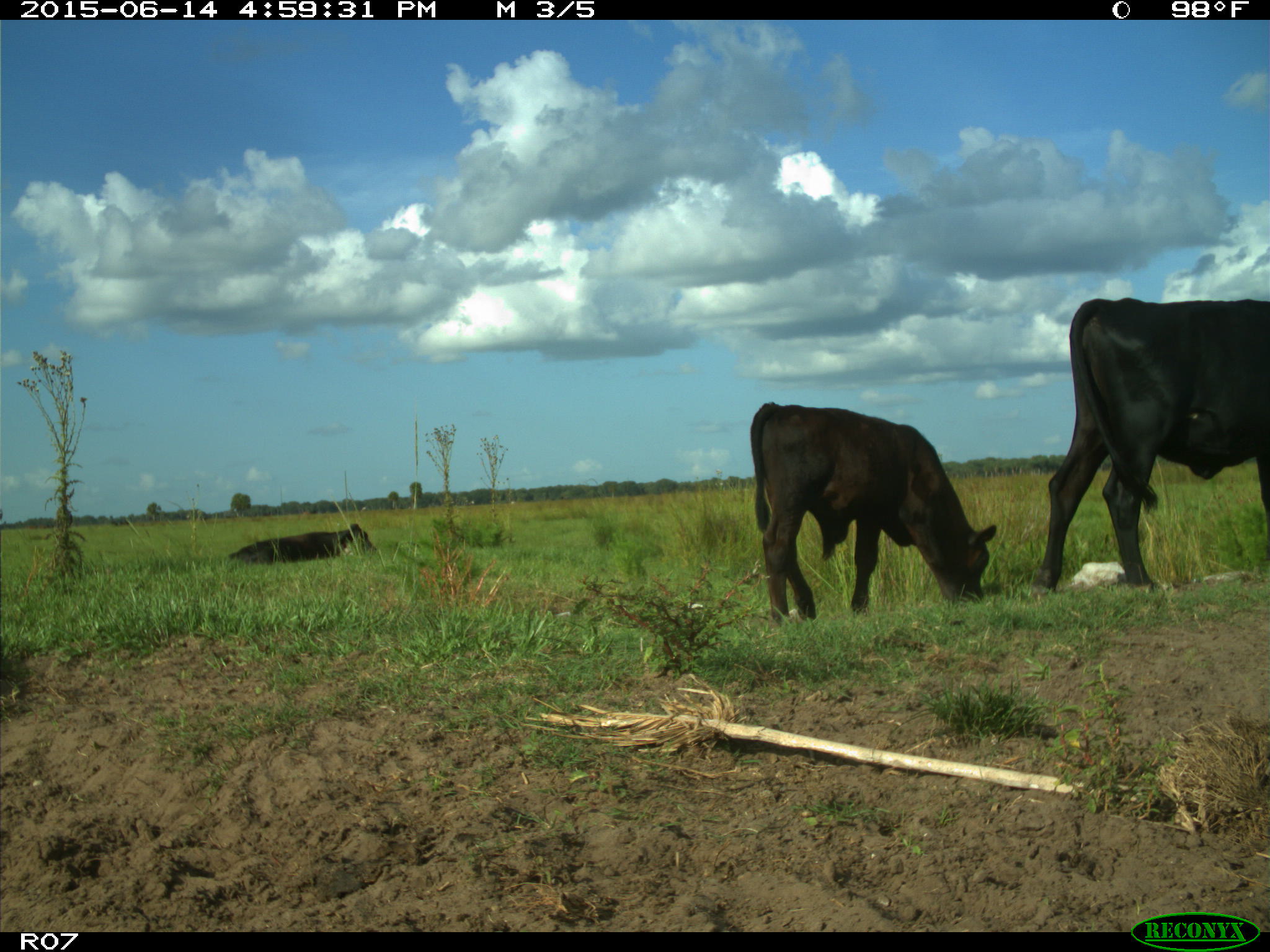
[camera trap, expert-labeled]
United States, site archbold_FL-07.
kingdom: Animalia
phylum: Chordata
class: Mammalia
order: Artiodactyla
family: Bovidae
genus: Bos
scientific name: Bos taurus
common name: domestic cow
Bos taurus (domestic cow).